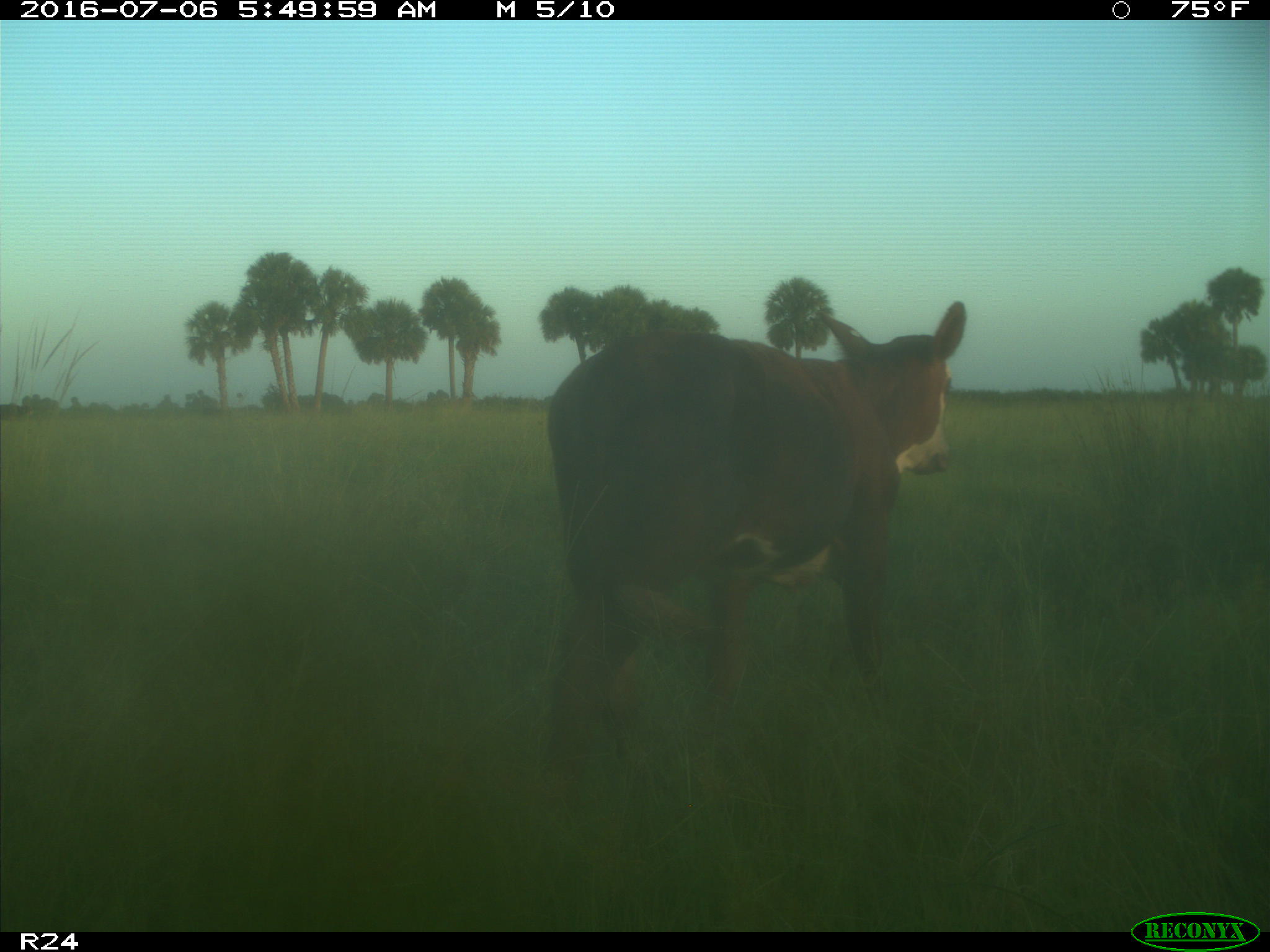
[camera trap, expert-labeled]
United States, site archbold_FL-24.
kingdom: Animalia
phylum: Chordata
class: Mammalia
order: Artiodactyla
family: Bovidae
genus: Bos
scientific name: Bos taurus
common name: domestic cow